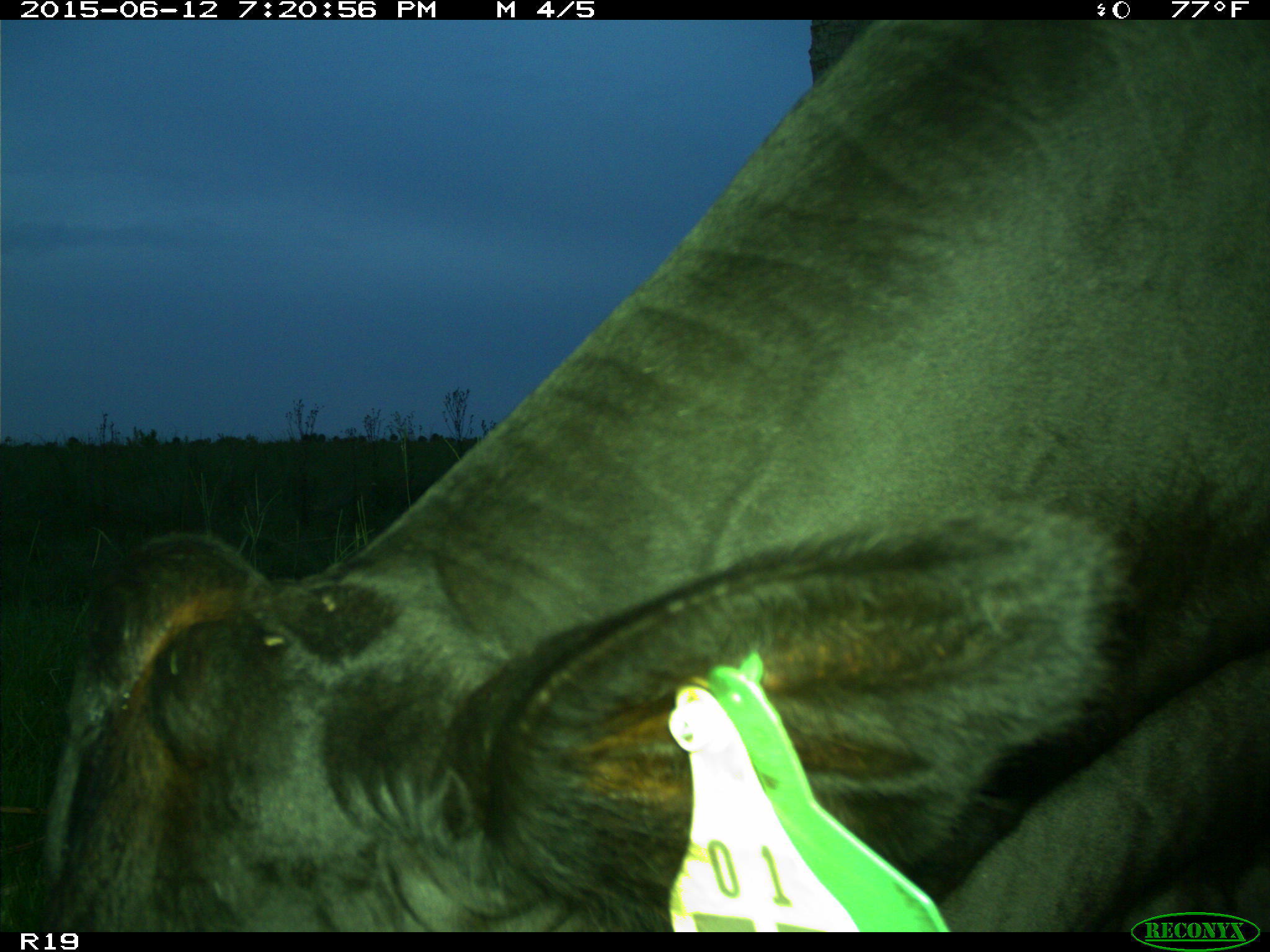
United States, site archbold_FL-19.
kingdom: Animalia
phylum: Chordata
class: Mammalia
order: Artiodactyla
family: Bovidae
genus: Bos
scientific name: Bos taurus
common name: domestic cow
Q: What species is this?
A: Bos taurus (domestic cow).